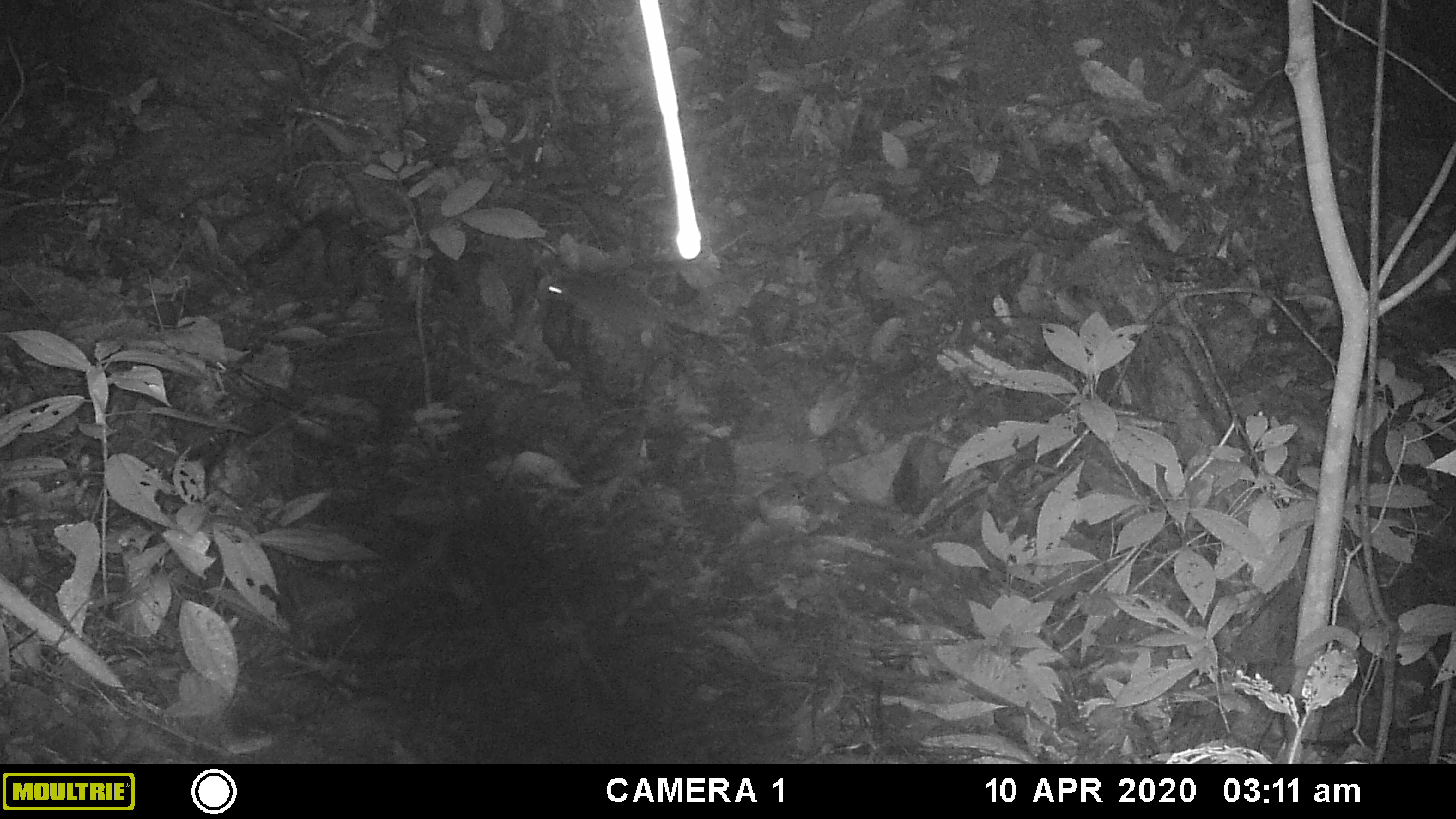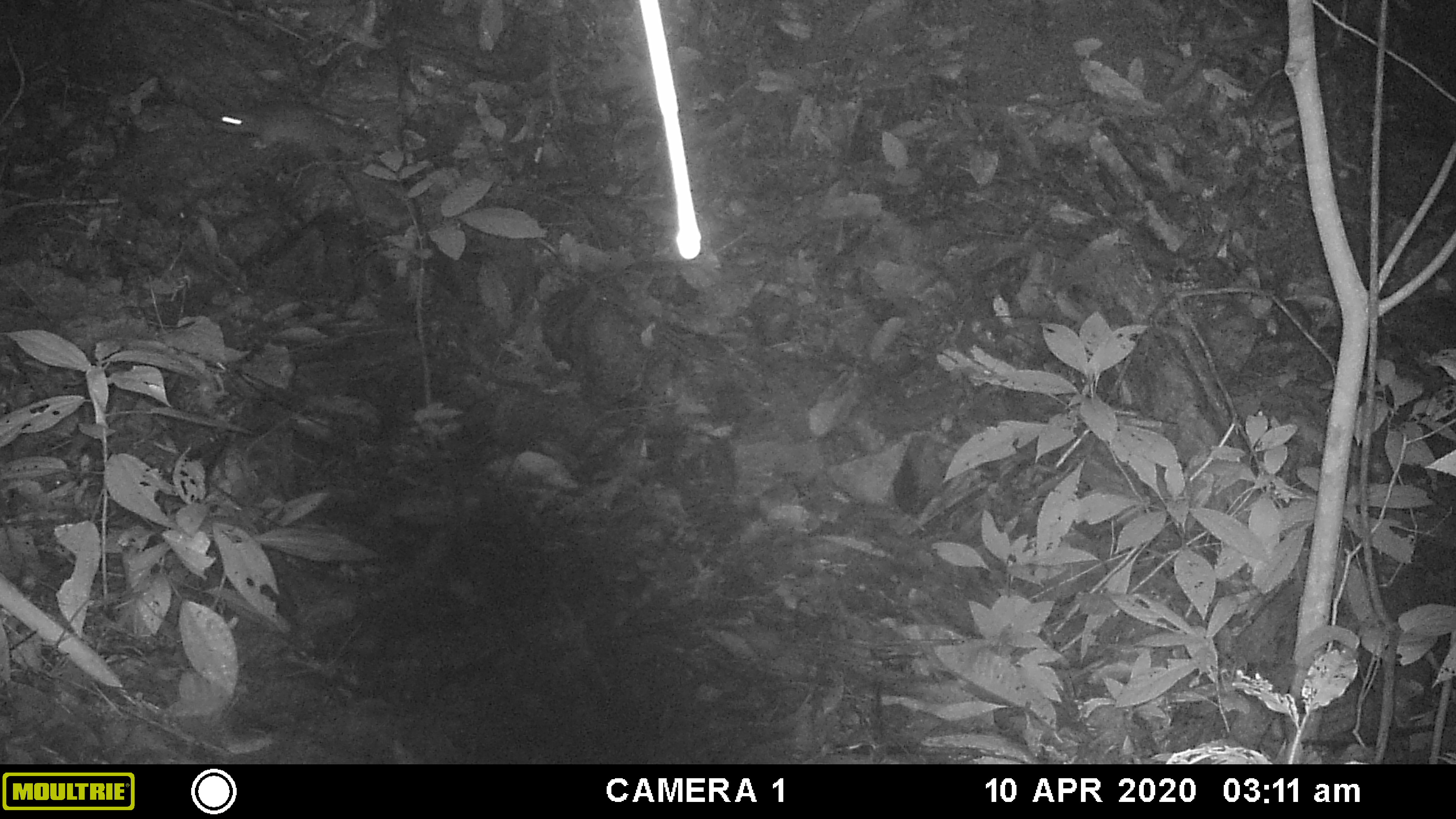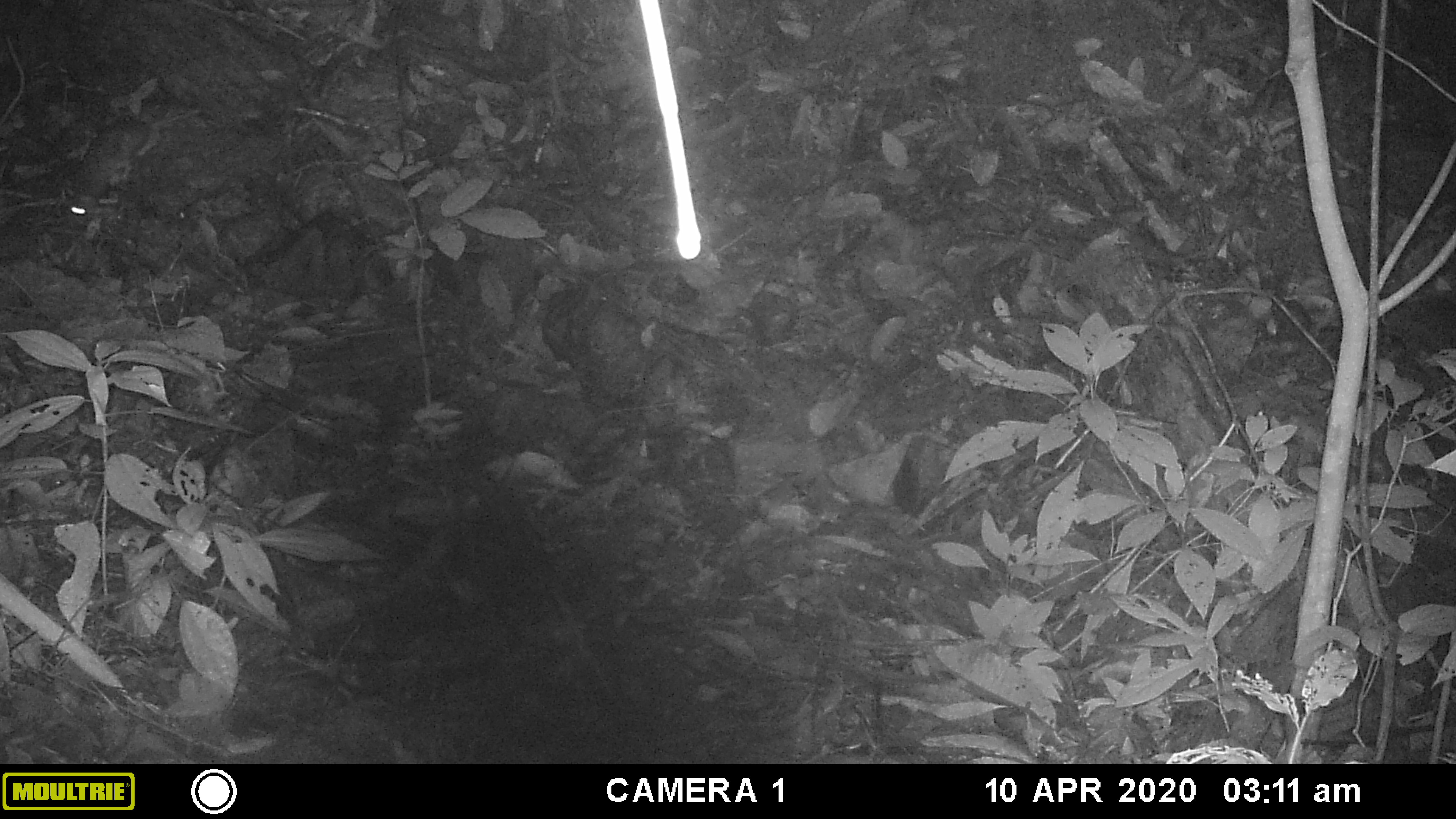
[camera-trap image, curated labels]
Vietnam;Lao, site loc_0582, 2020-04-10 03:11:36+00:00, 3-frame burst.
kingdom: Animalia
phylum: Chordata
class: Mammalia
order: Rodentia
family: Muridae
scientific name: Muridae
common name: old-world mice and rats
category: unidentified murid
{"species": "unidentified murid (old-world mice and rats) (Muridae)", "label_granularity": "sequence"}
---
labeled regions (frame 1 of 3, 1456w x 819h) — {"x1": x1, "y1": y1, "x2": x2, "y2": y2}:
unidentified murid: {"x1": 531, "y1": 271, "x2": 681, "y2": 354}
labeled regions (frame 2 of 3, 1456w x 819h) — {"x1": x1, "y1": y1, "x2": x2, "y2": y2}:
unidentified murid: {"x1": 217, "y1": 104, "x2": 383, "y2": 166}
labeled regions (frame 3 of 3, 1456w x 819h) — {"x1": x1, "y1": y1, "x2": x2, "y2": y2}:
unidentified murid: {"x1": 58, "y1": 114, "x2": 151, "y2": 239}